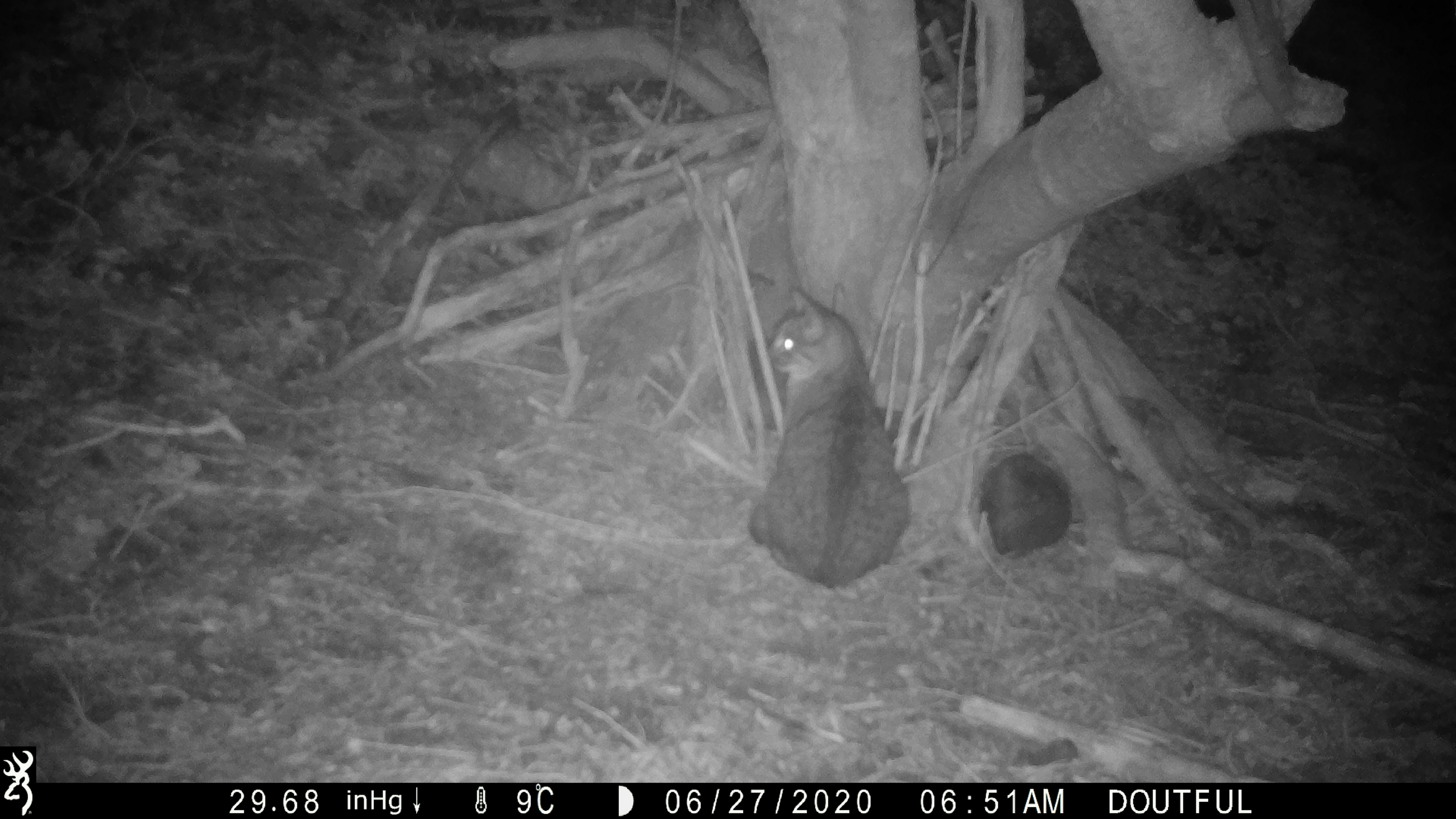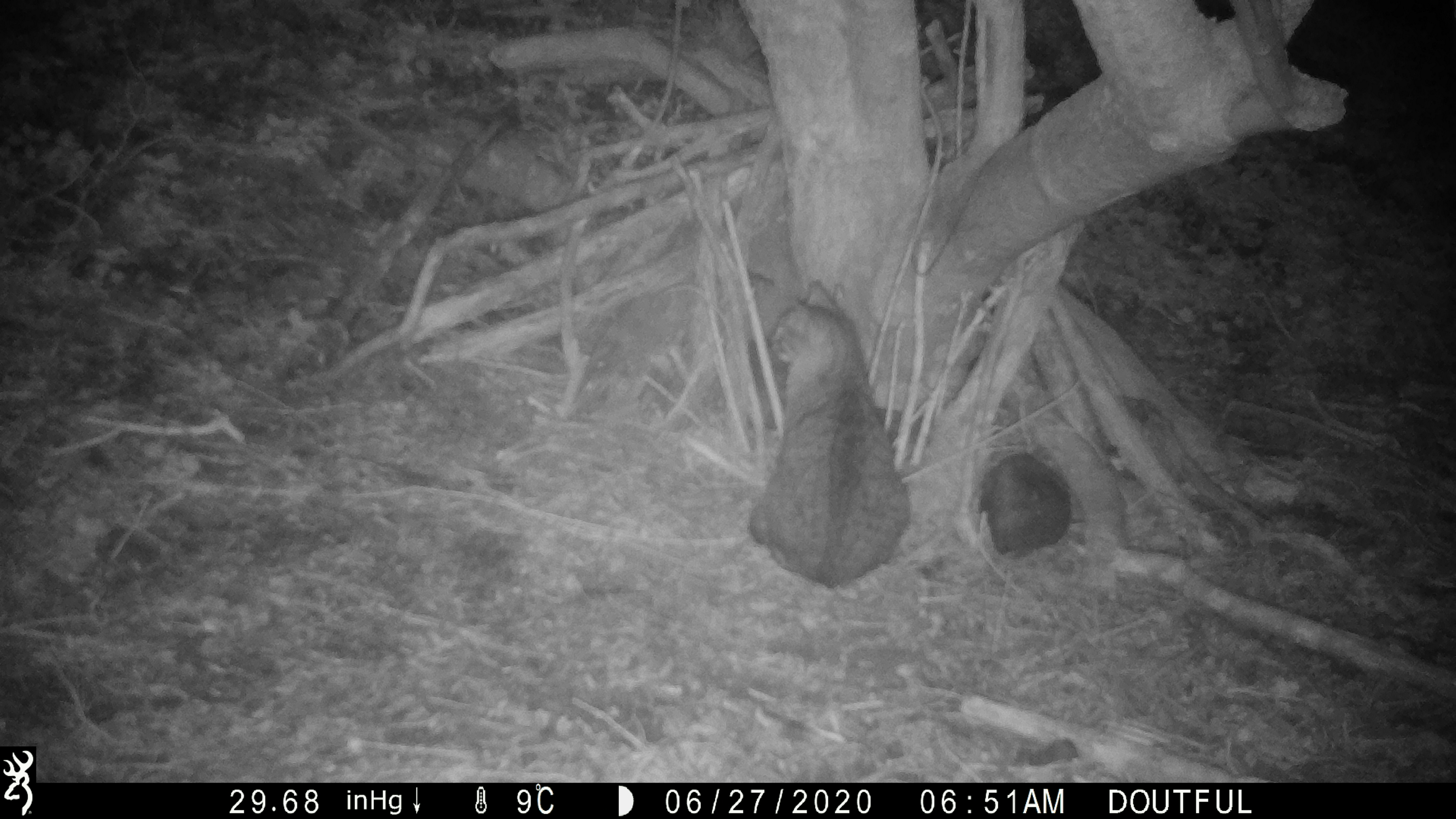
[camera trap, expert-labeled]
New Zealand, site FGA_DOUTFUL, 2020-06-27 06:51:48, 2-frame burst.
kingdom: Animalia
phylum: Chordata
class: Mammalia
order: Carnivora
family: Felidae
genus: Felis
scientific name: Felis catus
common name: domestic cat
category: cat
Cat (domestic cat) (Felis catus).